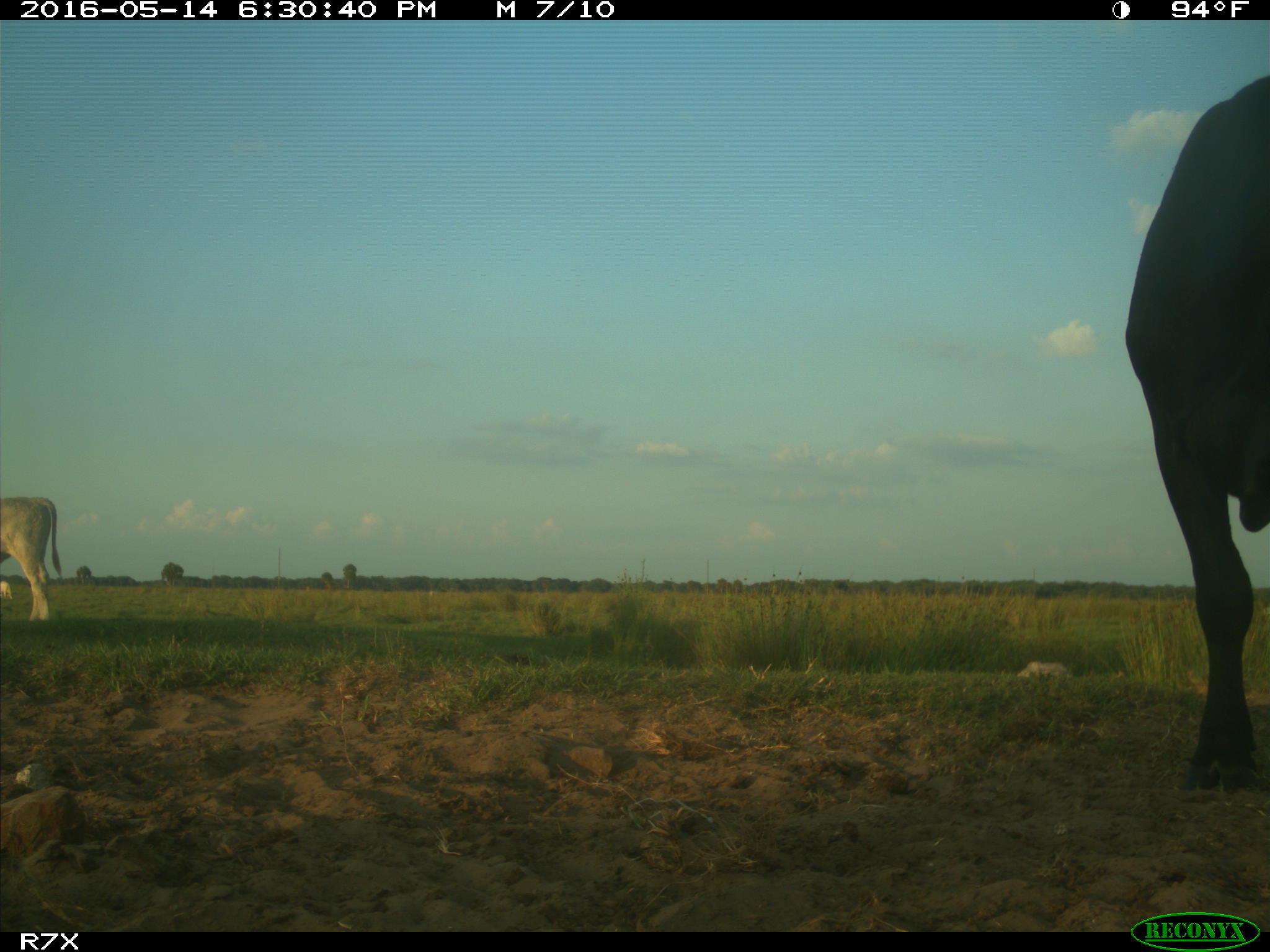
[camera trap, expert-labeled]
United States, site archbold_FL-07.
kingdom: Animalia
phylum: Chordata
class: Mammalia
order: Artiodactyla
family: Bovidae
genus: Bos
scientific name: Bos taurus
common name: domestic cow